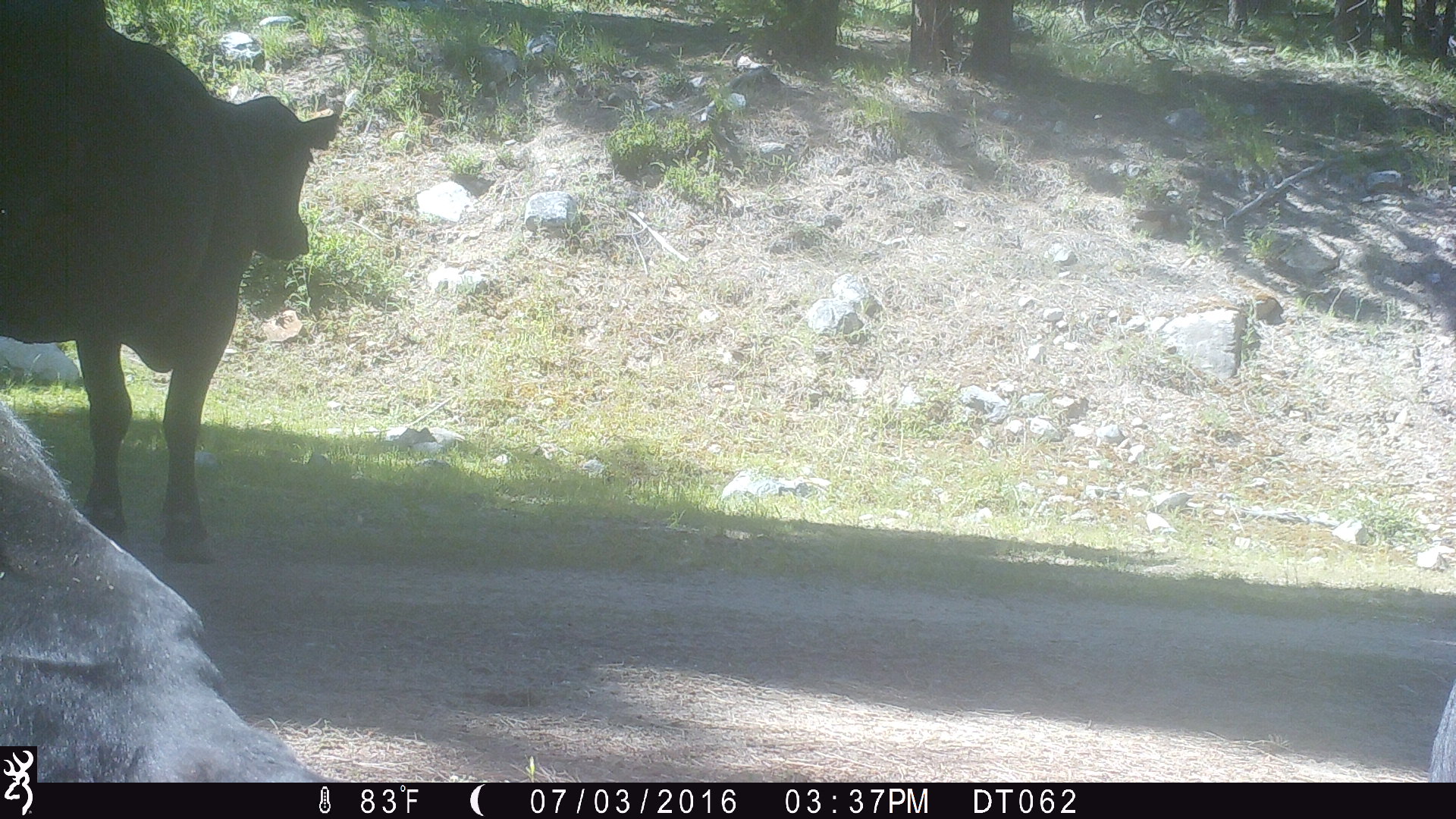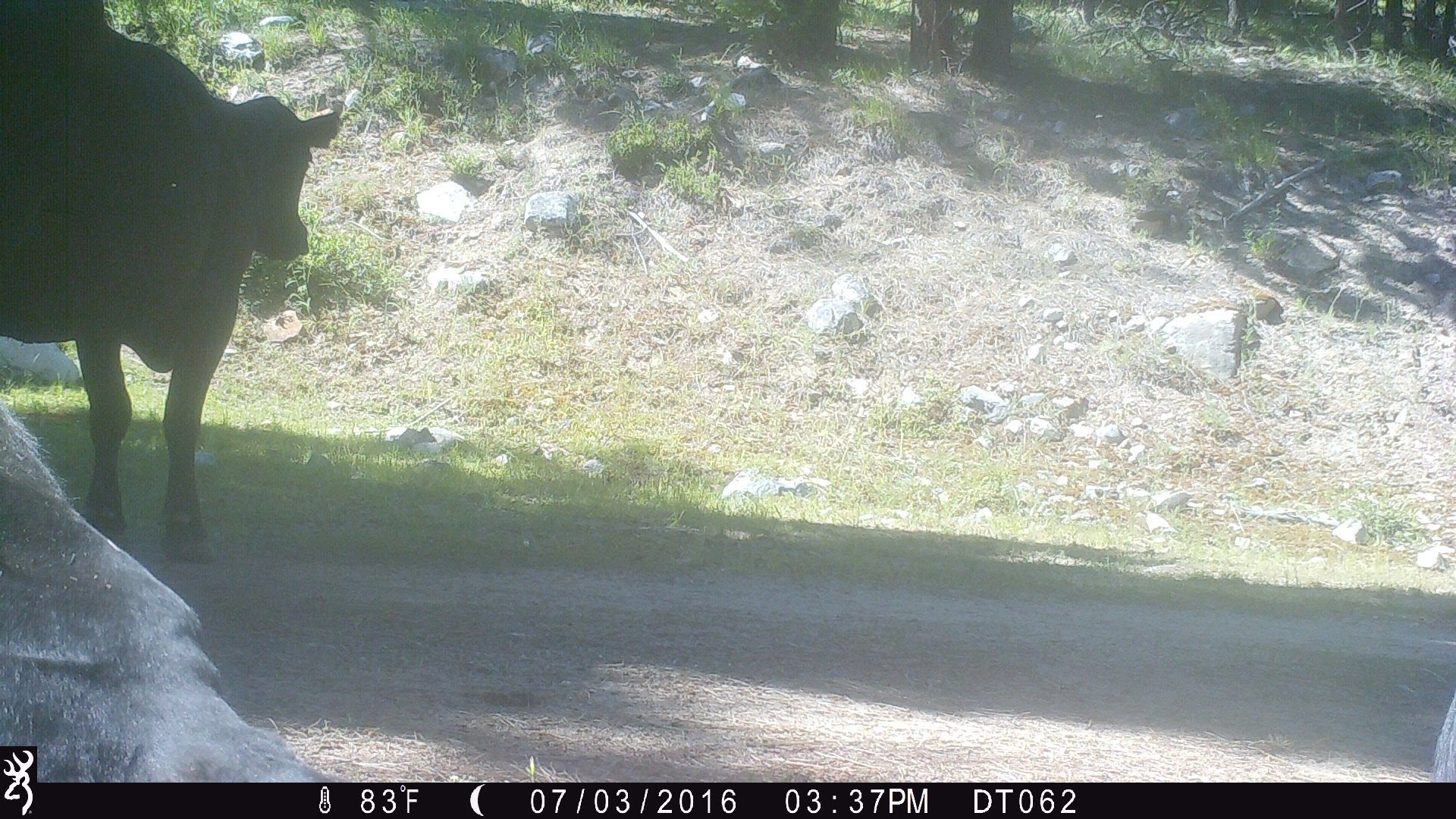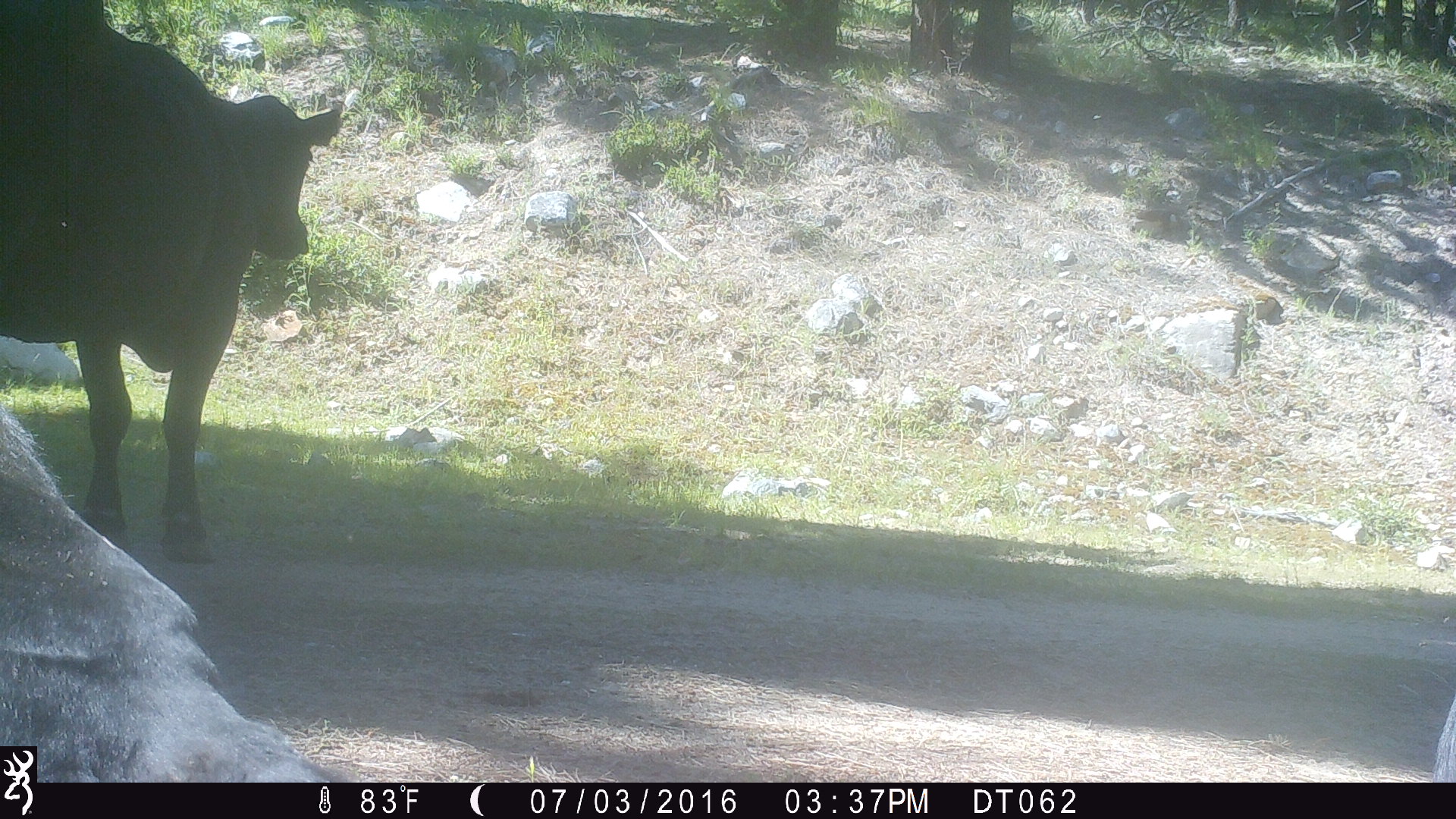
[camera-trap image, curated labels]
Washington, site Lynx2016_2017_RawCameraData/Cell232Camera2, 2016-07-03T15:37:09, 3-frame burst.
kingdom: Animalia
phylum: Chordata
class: Mammalia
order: Artiodactyla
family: Bovidae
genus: Bos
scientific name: Bos taurus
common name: domestic cattle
Domestic cattle (Bos taurus). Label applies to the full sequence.